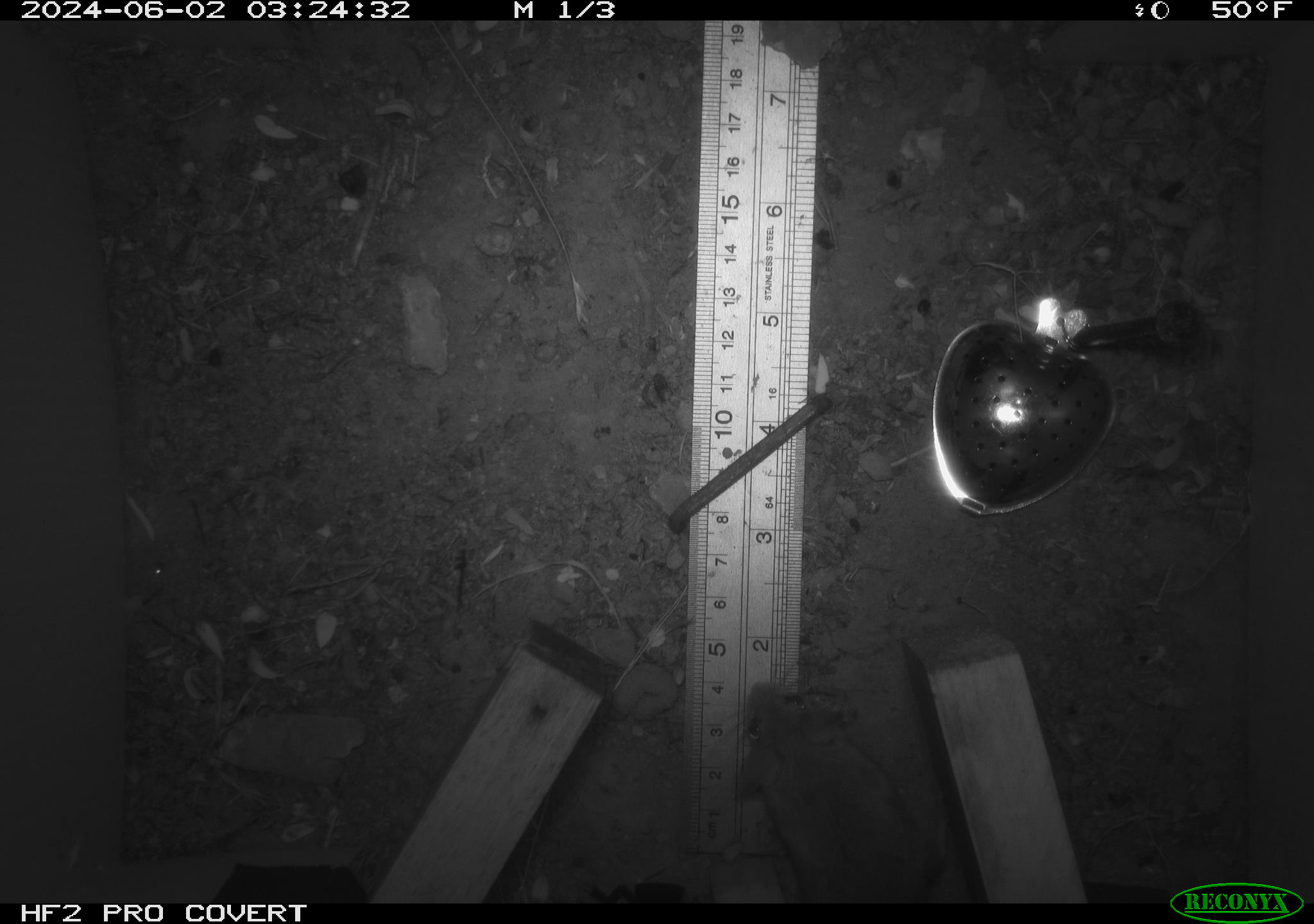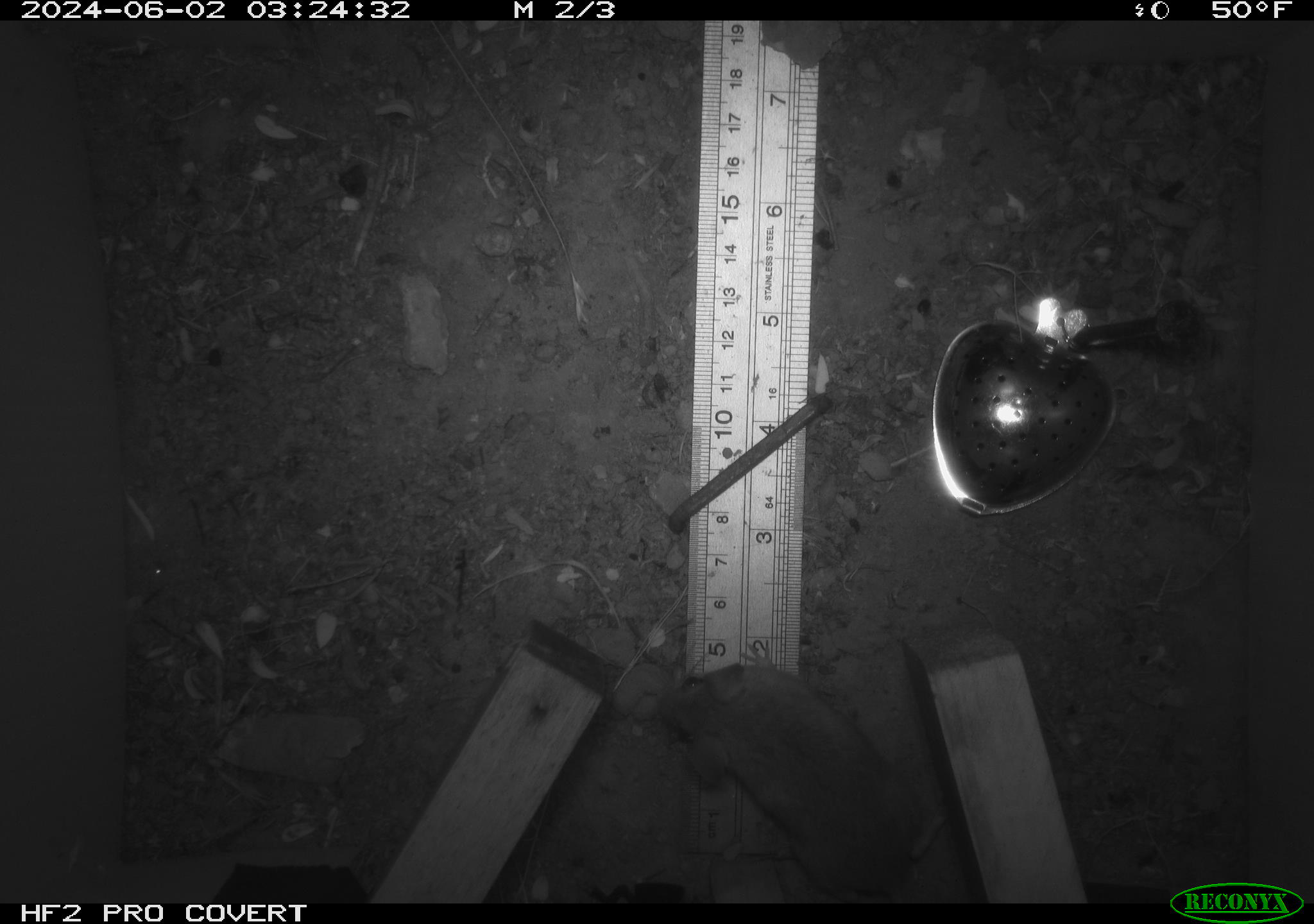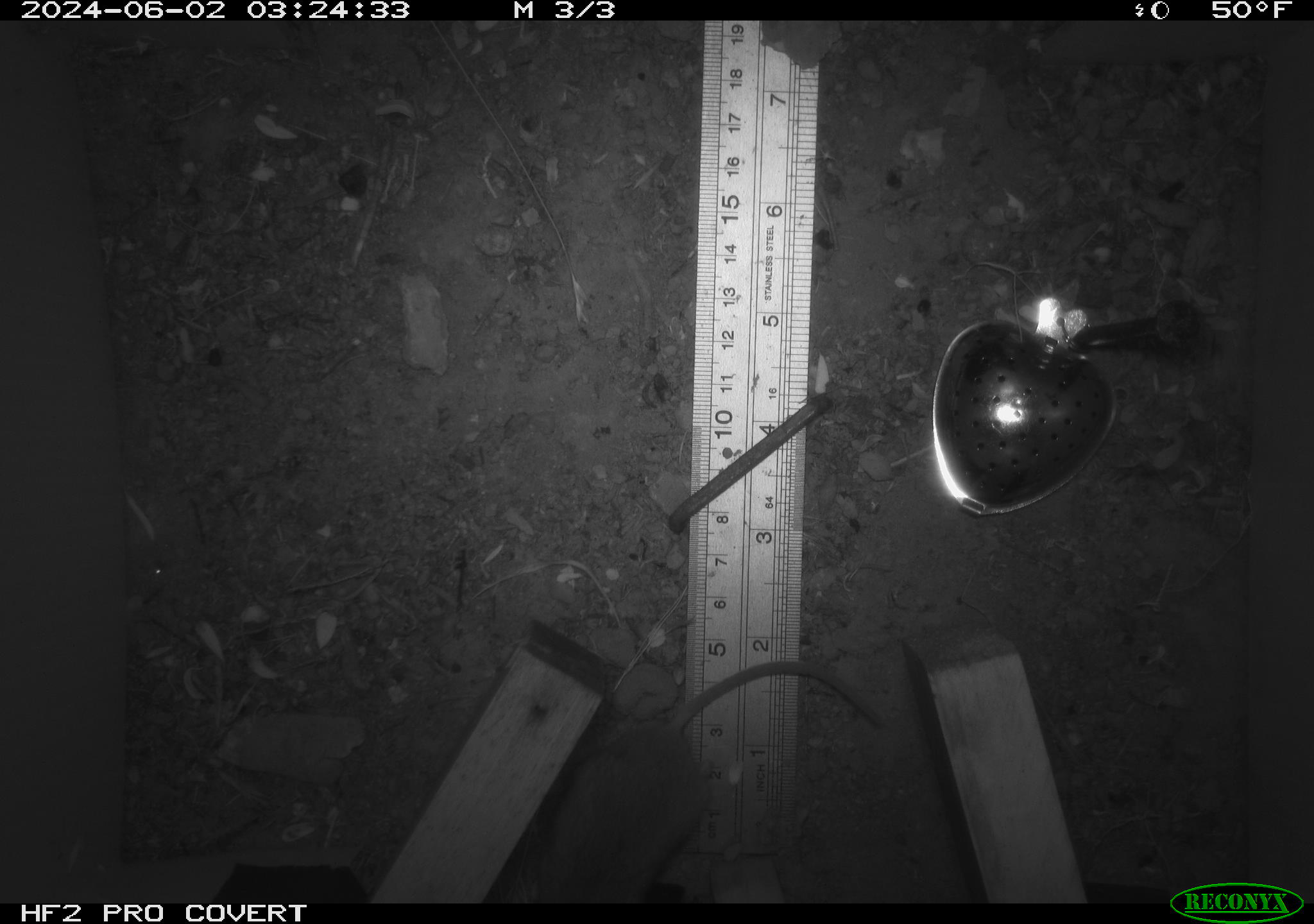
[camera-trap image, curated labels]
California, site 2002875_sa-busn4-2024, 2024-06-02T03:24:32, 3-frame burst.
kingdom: Animalia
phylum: Chordata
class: Mammalia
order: Rodentia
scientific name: Rodentia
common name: rodent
Rodent (Rodentia).